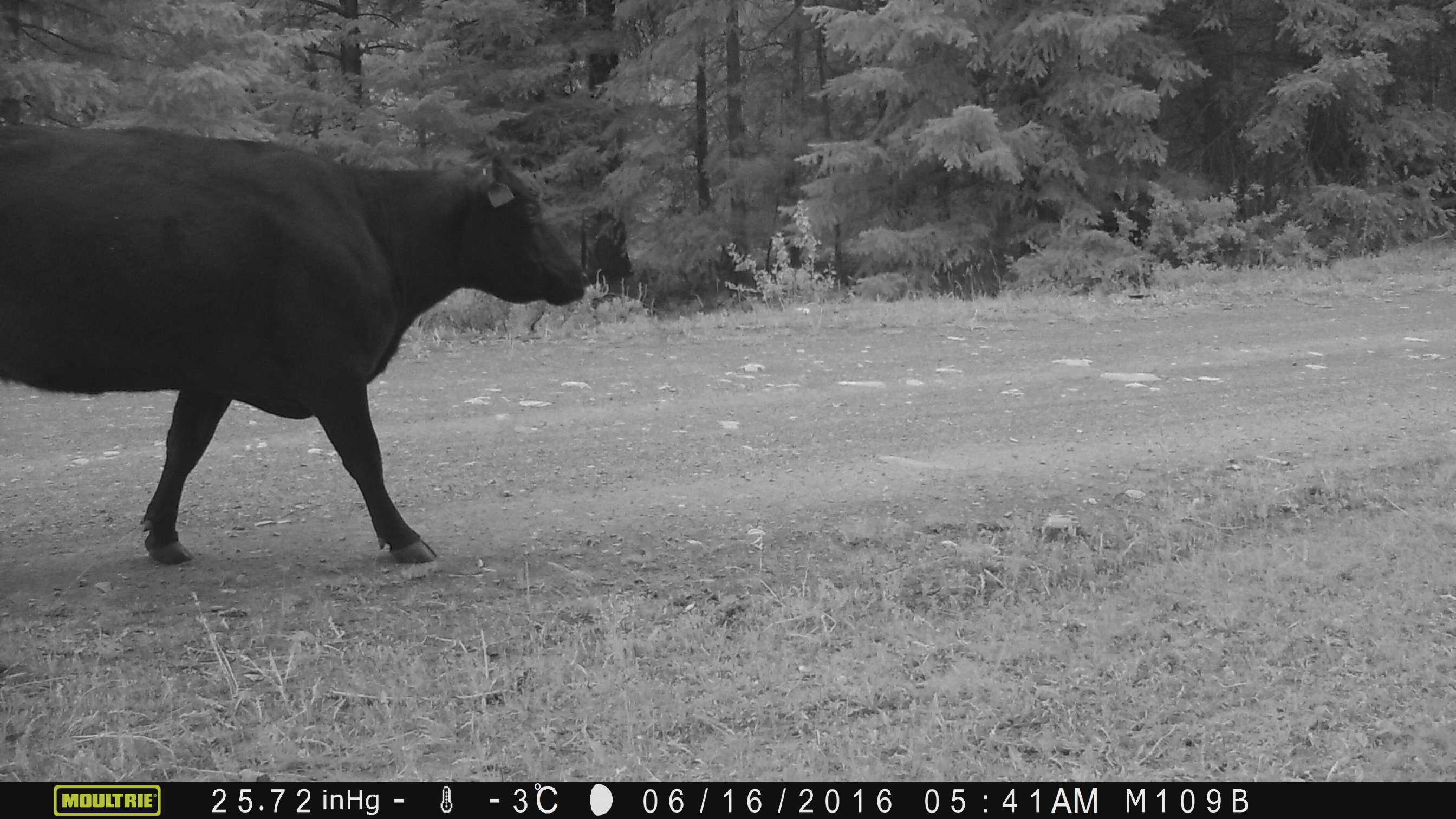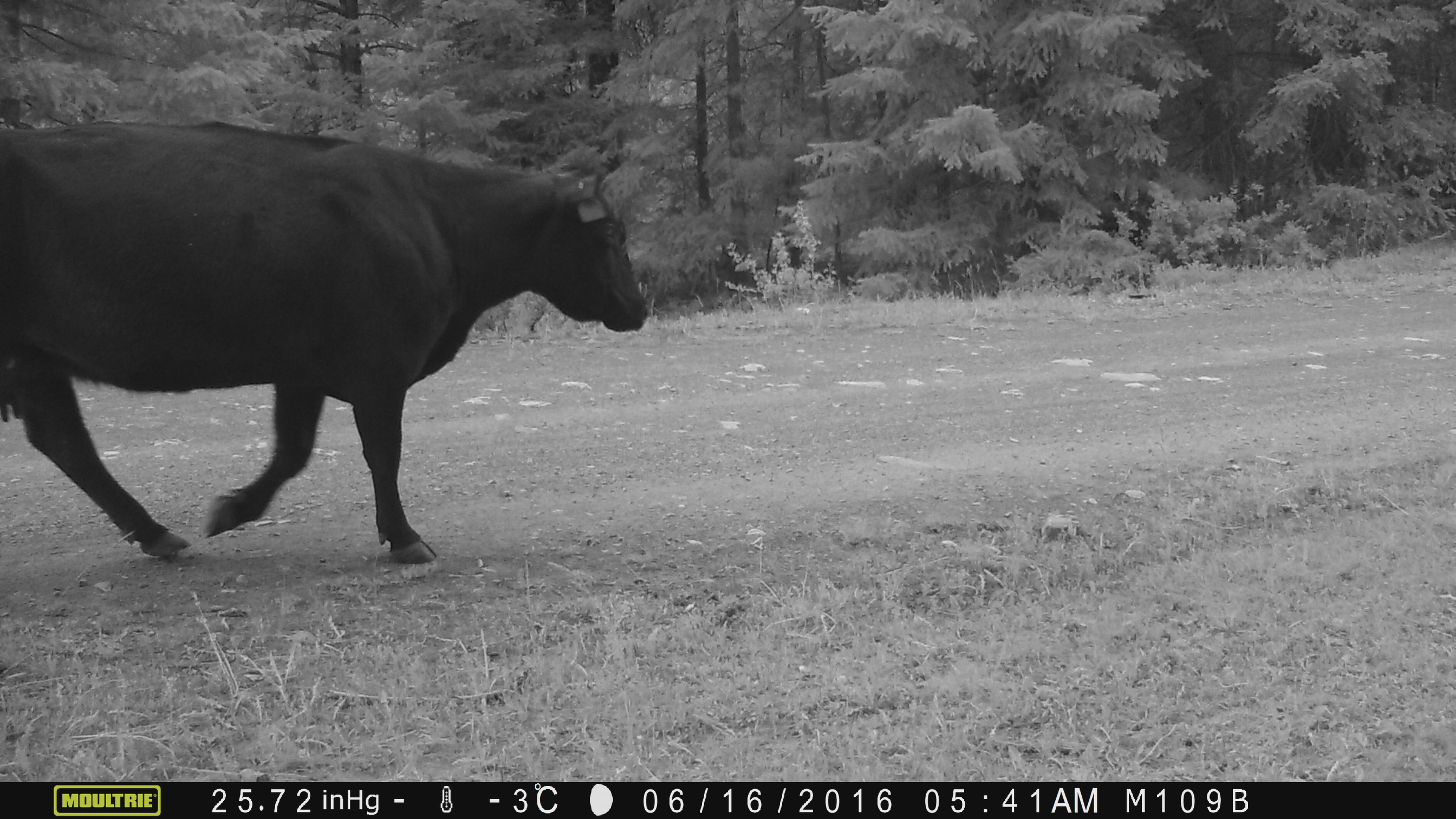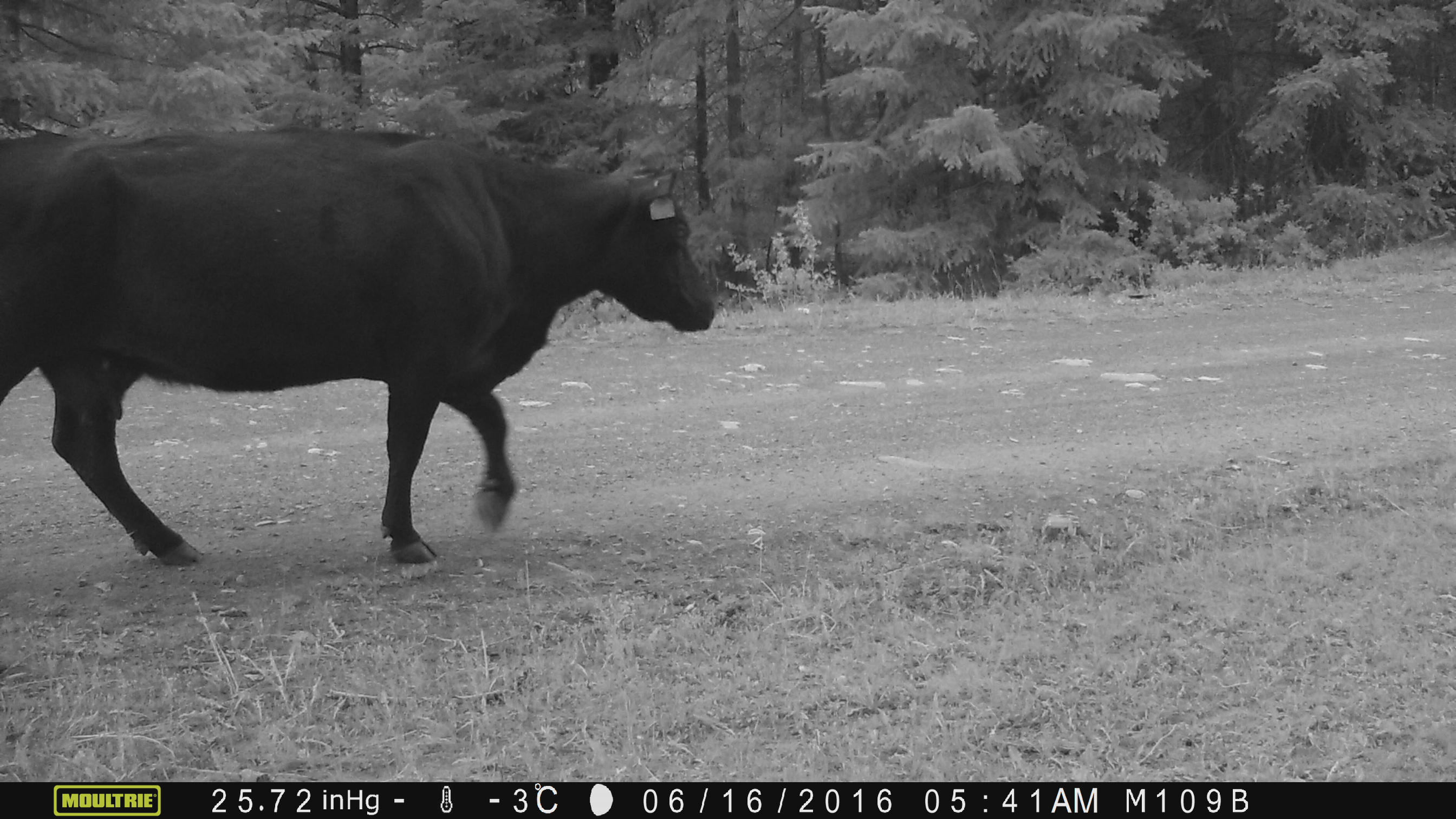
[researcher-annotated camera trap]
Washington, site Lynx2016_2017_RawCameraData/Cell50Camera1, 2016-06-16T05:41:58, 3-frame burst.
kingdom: Animalia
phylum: Chordata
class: Mammalia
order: Artiodactyla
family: Bovidae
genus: Bos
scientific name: Bos taurus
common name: domestic cattle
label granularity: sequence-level